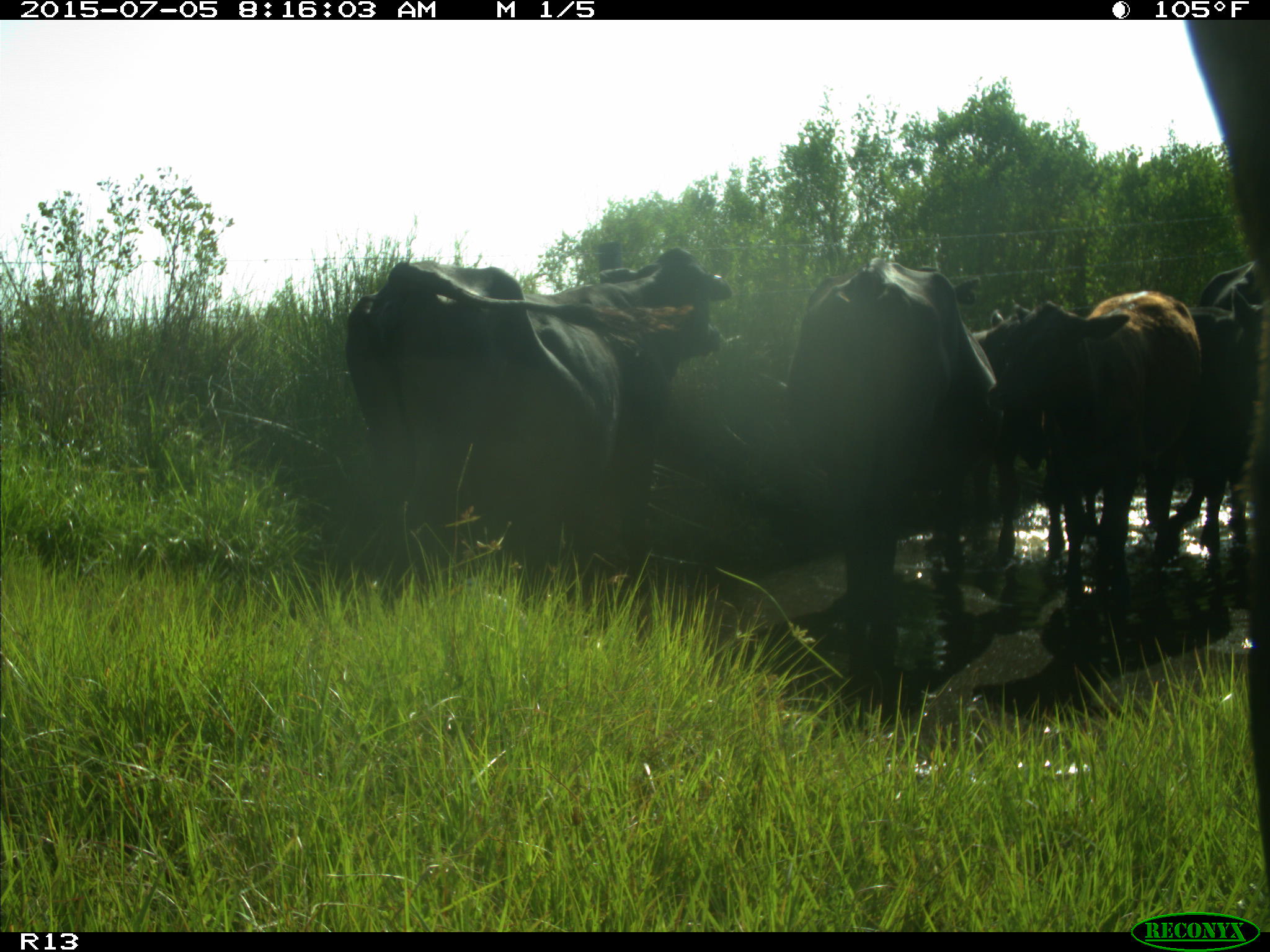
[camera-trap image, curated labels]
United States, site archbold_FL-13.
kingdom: Animalia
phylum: Chordata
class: Mammalia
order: Artiodactyla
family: Bovidae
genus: Bos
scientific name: Bos taurus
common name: domestic cow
Bos taurus (domestic cow).